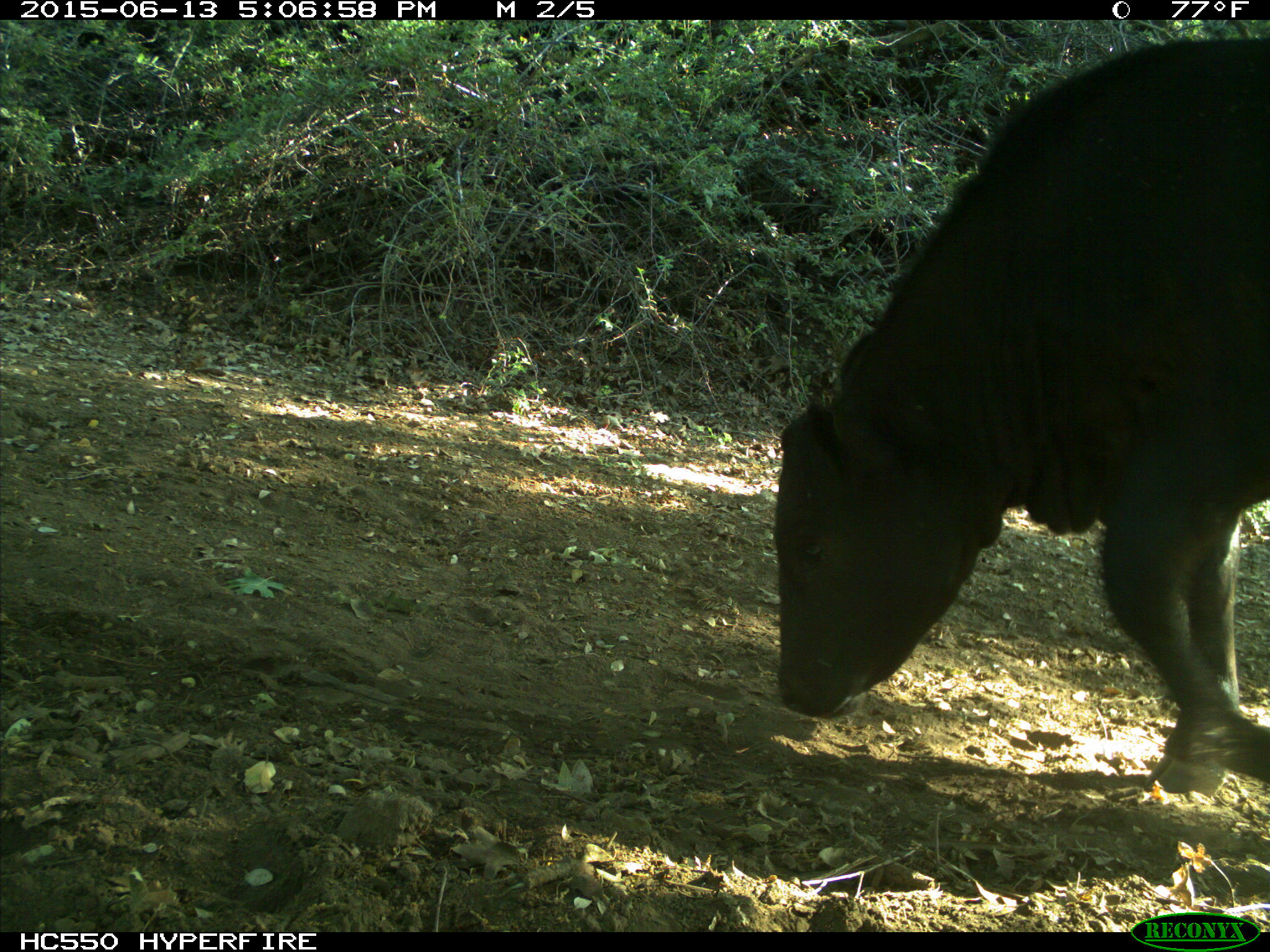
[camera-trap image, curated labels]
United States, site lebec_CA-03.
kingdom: Animalia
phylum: Chordata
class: Mammalia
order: Artiodactyla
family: Bovidae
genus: Bos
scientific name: Bos taurus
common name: domestic cow